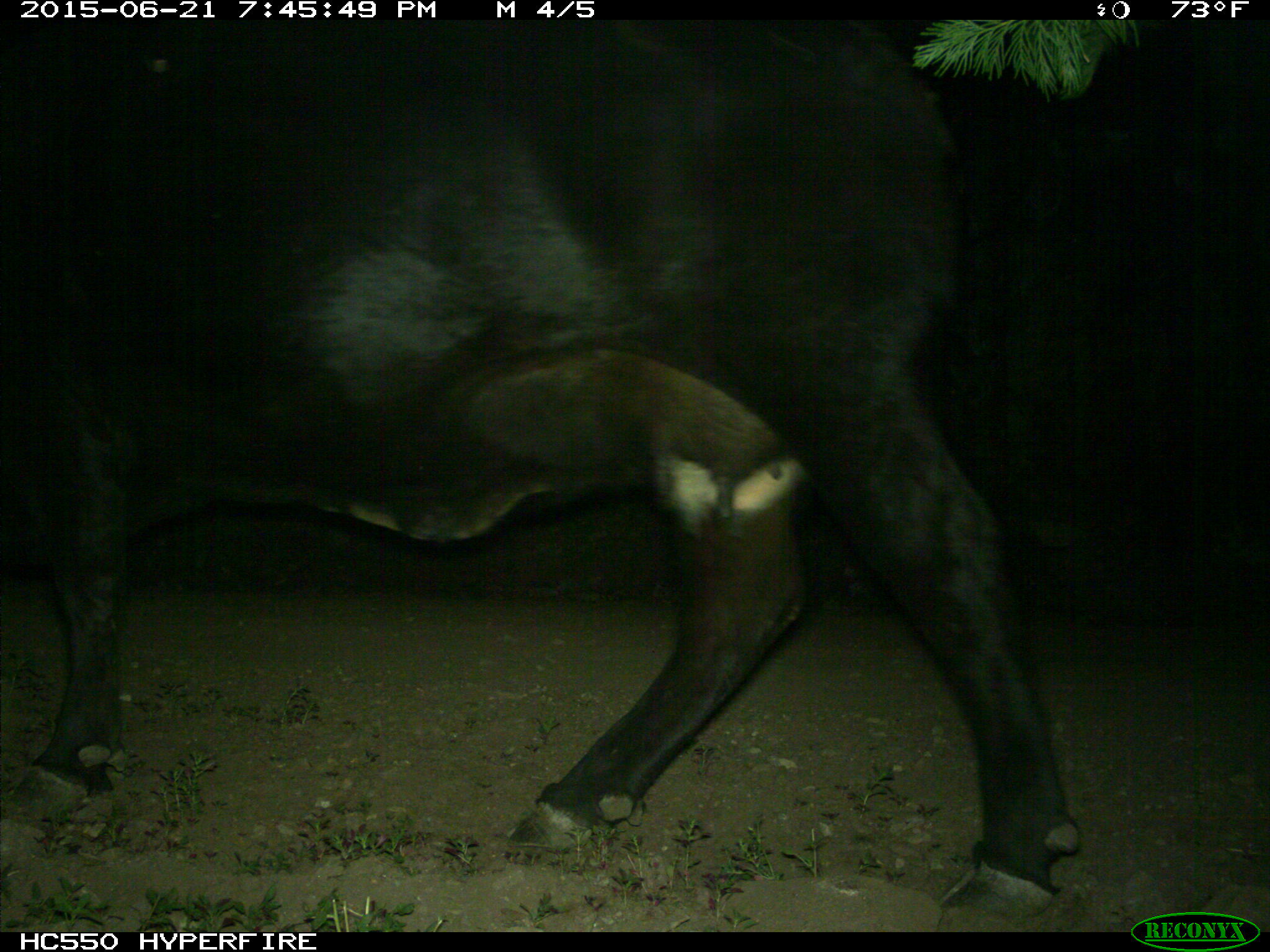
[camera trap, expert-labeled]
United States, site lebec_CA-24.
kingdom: Animalia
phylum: Chordata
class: Mammalia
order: Artiodactyla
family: Bovidae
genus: Bos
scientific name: Bos taurus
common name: domestic cow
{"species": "Bos taurus (domestic cow)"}